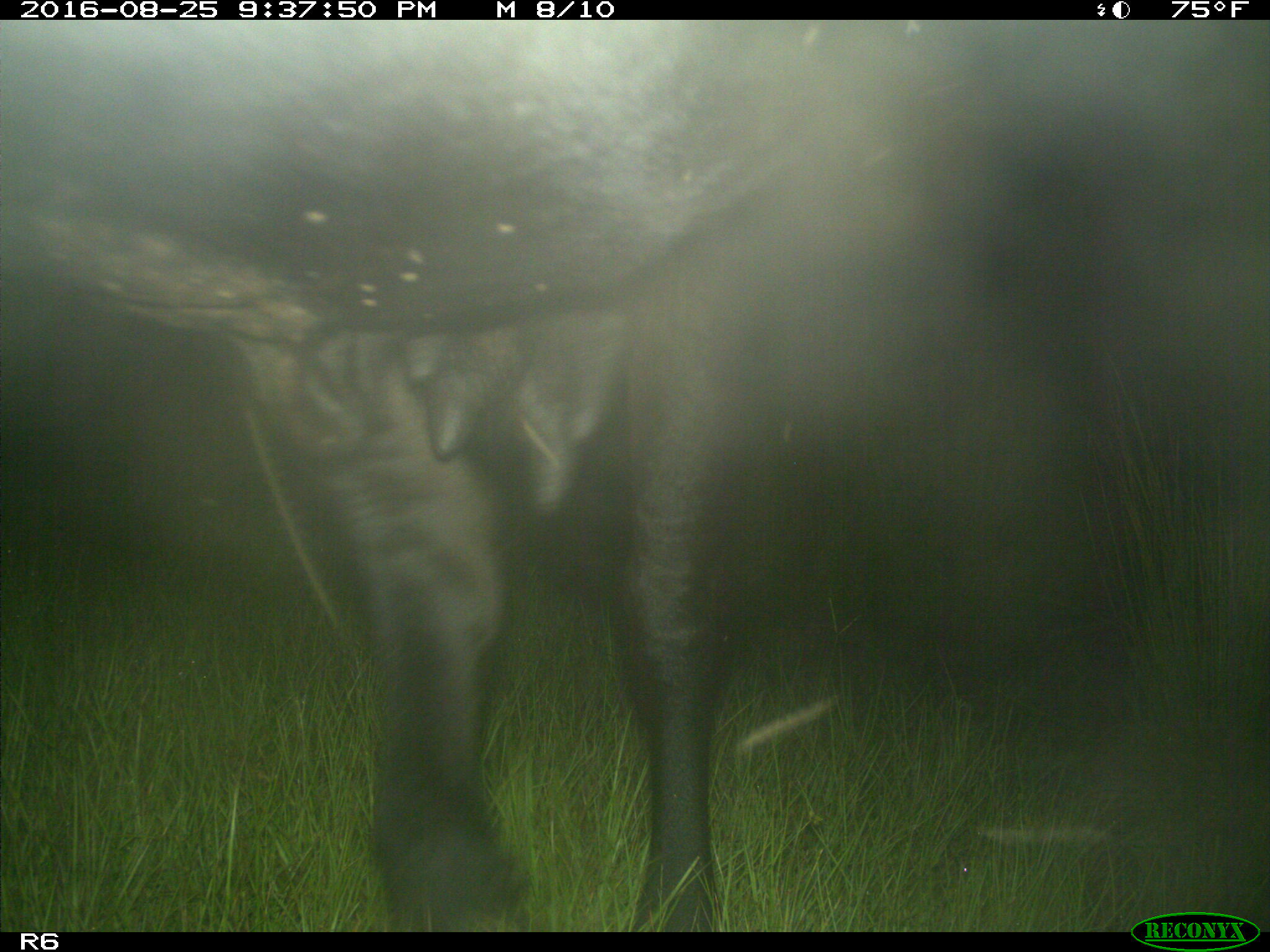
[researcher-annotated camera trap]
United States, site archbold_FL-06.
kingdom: Animalia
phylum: Chordata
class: Mammalia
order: Artiodactyla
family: Bovidae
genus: Bos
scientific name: Bos taurus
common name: domestic cow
Bos taurus (domestic cow).